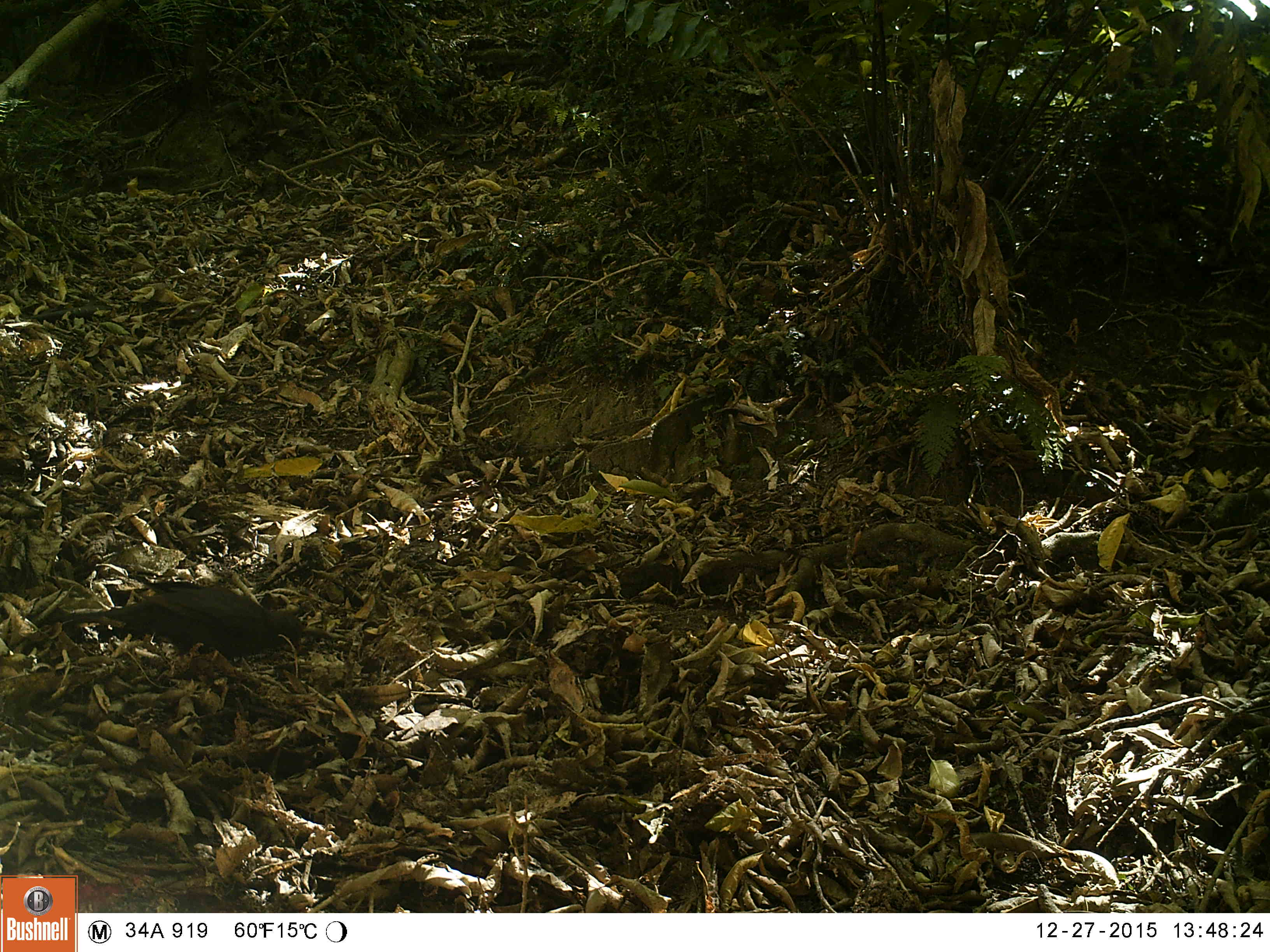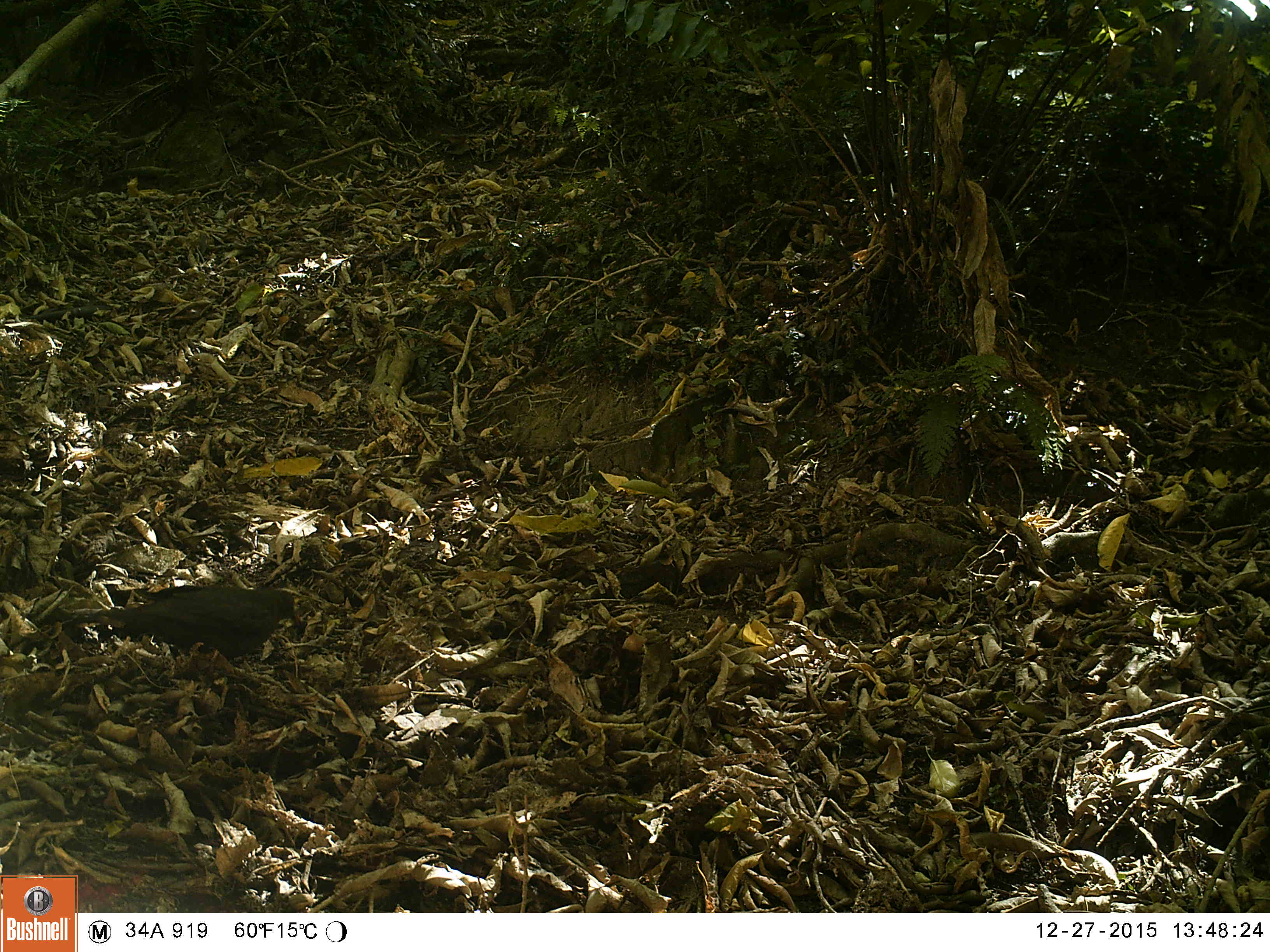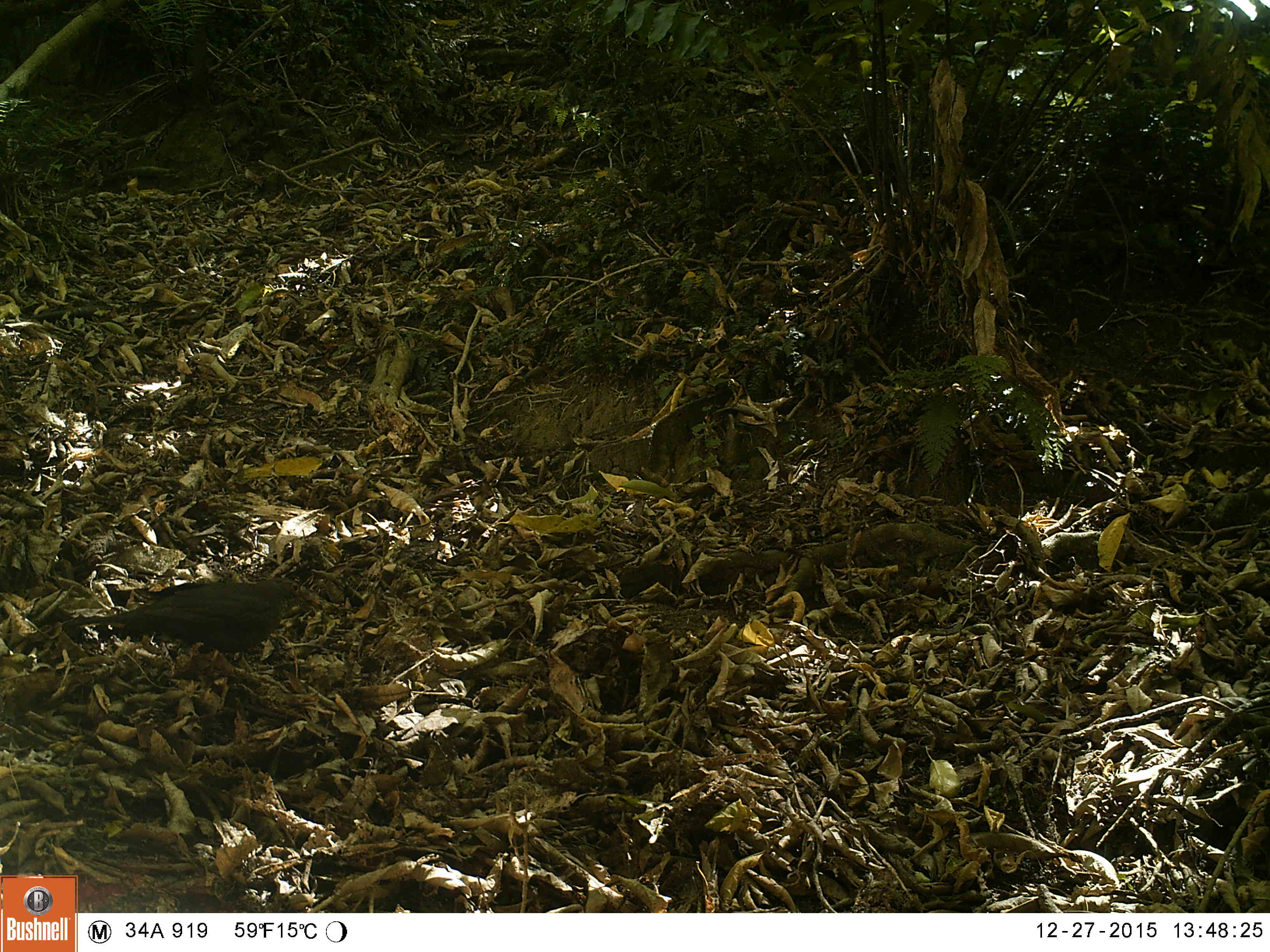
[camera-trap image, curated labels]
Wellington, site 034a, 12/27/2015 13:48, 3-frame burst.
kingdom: Animalia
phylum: Chordata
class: Aves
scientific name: Aves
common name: bird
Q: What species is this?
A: Bird (Aves).